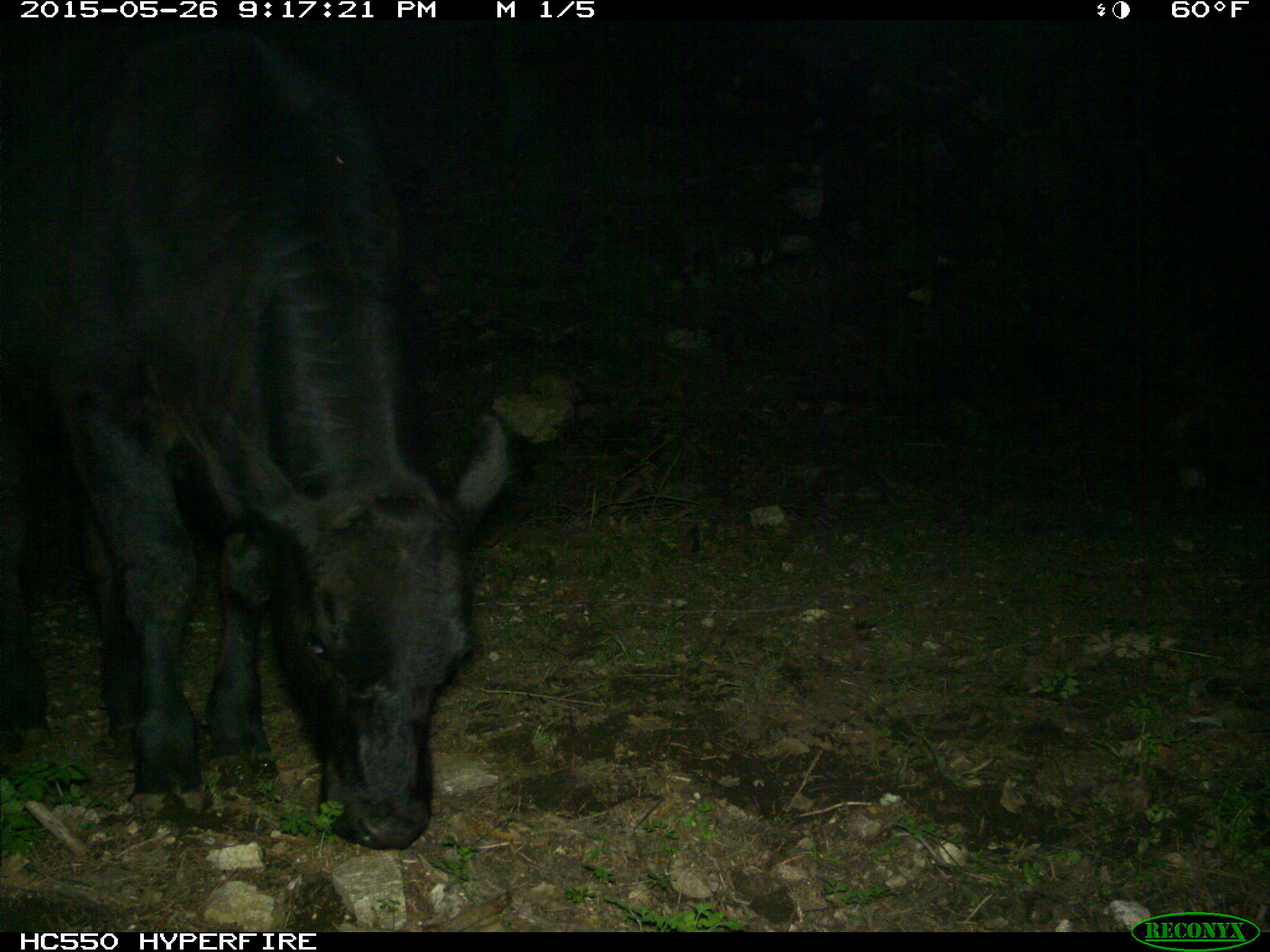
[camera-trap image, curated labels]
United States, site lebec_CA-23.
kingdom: Animalia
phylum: Chordata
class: Mammalia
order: Artiodactyla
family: Bovidae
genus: Bos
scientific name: Bos taurus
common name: domestic cow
Bos taurus (domestic cow).